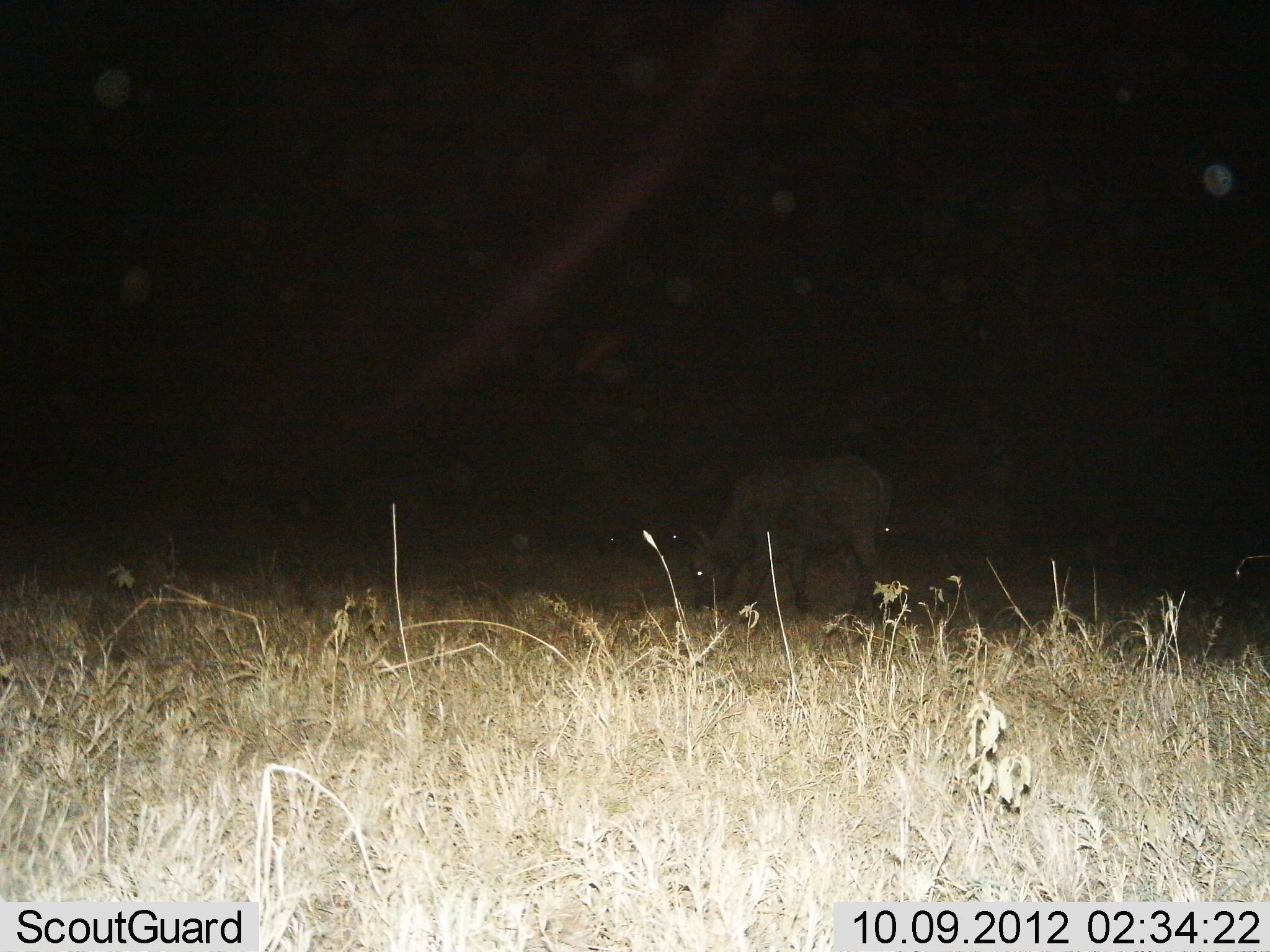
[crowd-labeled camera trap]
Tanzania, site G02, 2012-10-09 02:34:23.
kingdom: Animalia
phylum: Chordata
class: Mammalia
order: Artiodactyla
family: Bovidae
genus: Syncerus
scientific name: Syncerus caffer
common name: cape buffalo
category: buffalo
Buffalo (cape buffalo) (Syncerus caffer), count 1. Behavior (volunteer vote fractions): standing 20%, resting 0%, moving 0%, interacting 0%. Young present (vote fraction): 10%. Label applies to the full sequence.